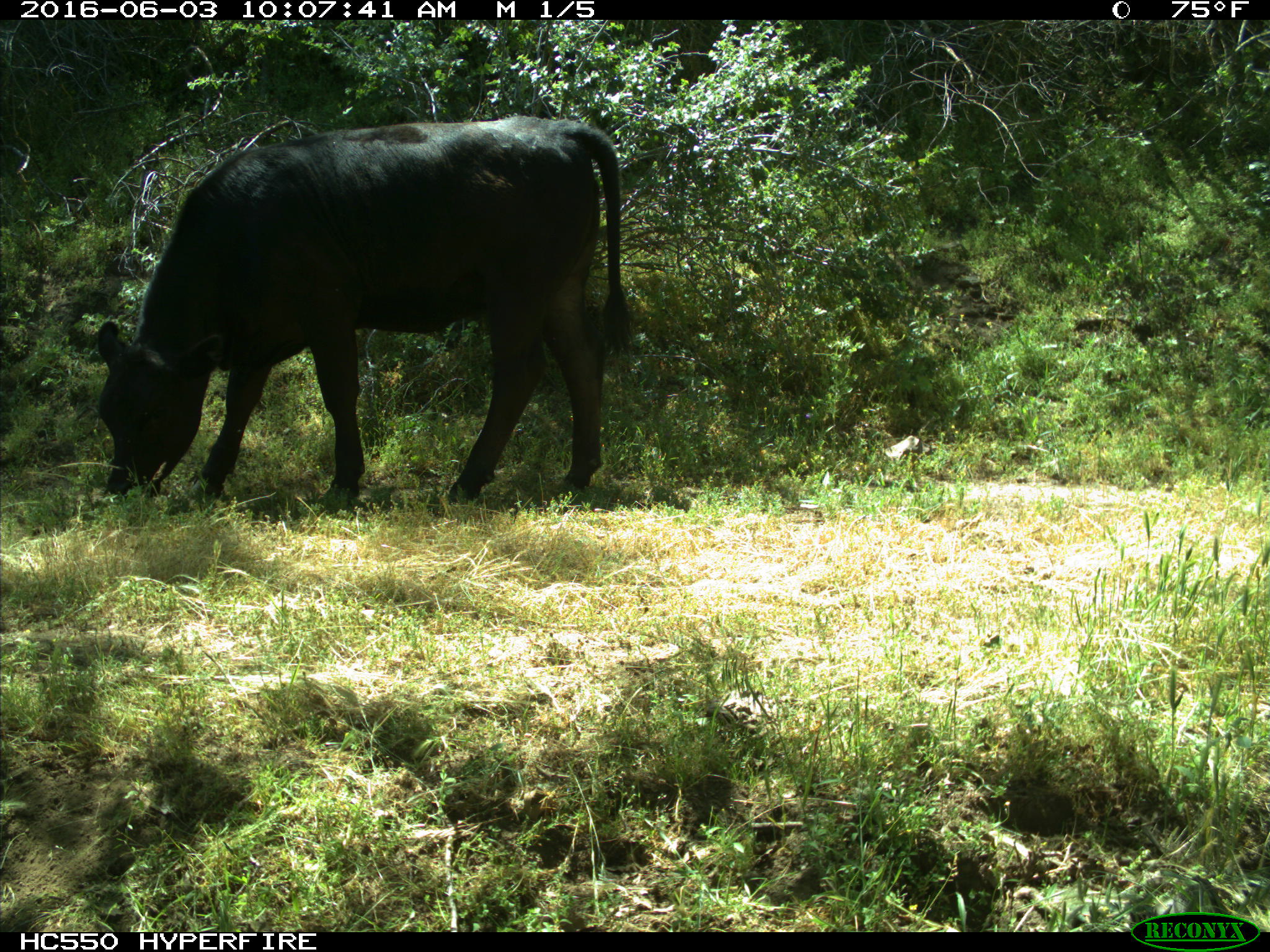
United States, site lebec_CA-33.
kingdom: Animalia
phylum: Chordata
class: Mammalia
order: Artiodactyla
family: Bovidae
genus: Bos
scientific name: Bos taurus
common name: domestic cow